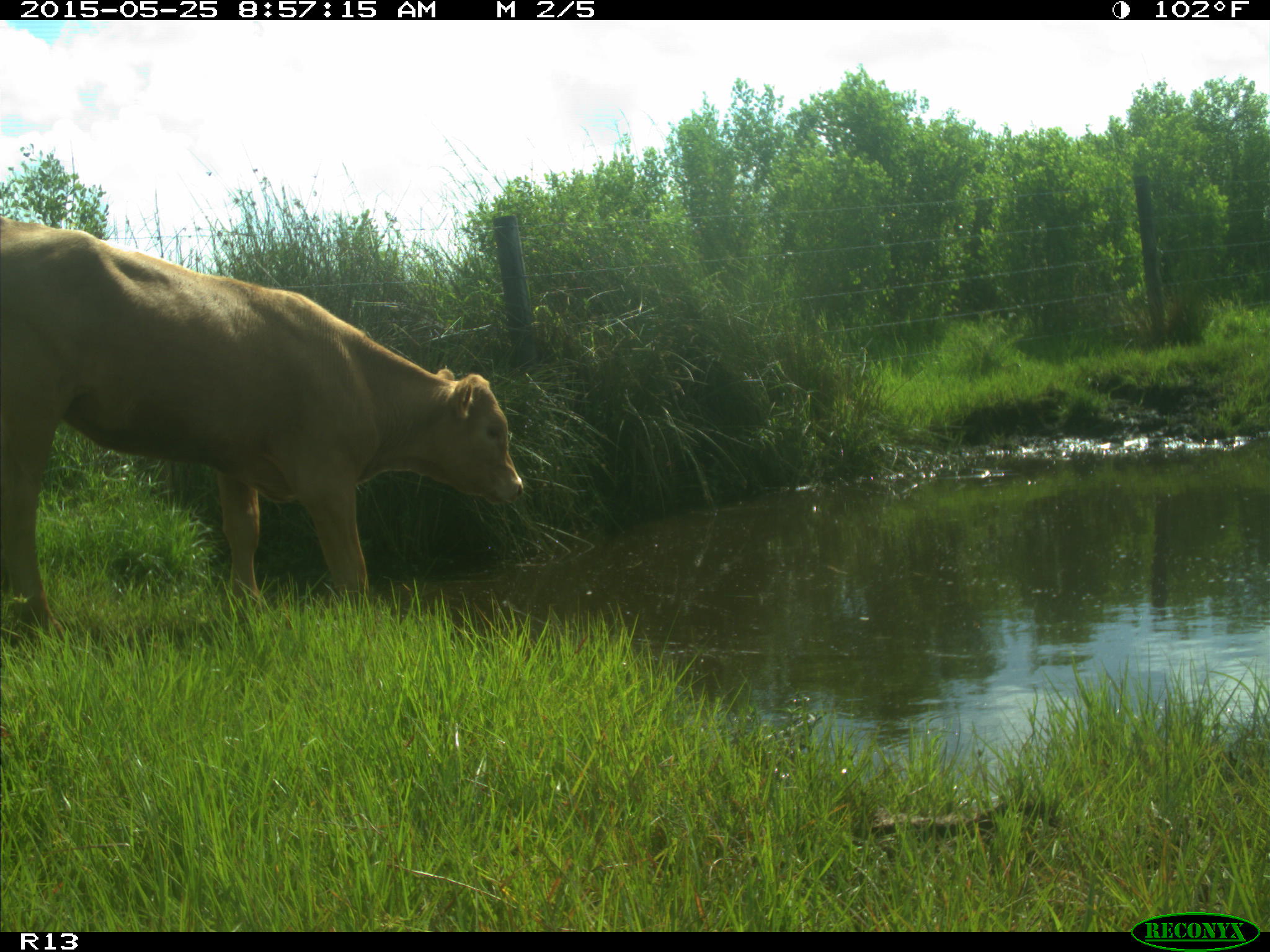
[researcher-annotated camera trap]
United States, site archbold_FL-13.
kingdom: Animalia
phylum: Chordata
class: Mammalia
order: Artiodactyla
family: Bovidae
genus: Bos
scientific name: Bos taurus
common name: domestic cow